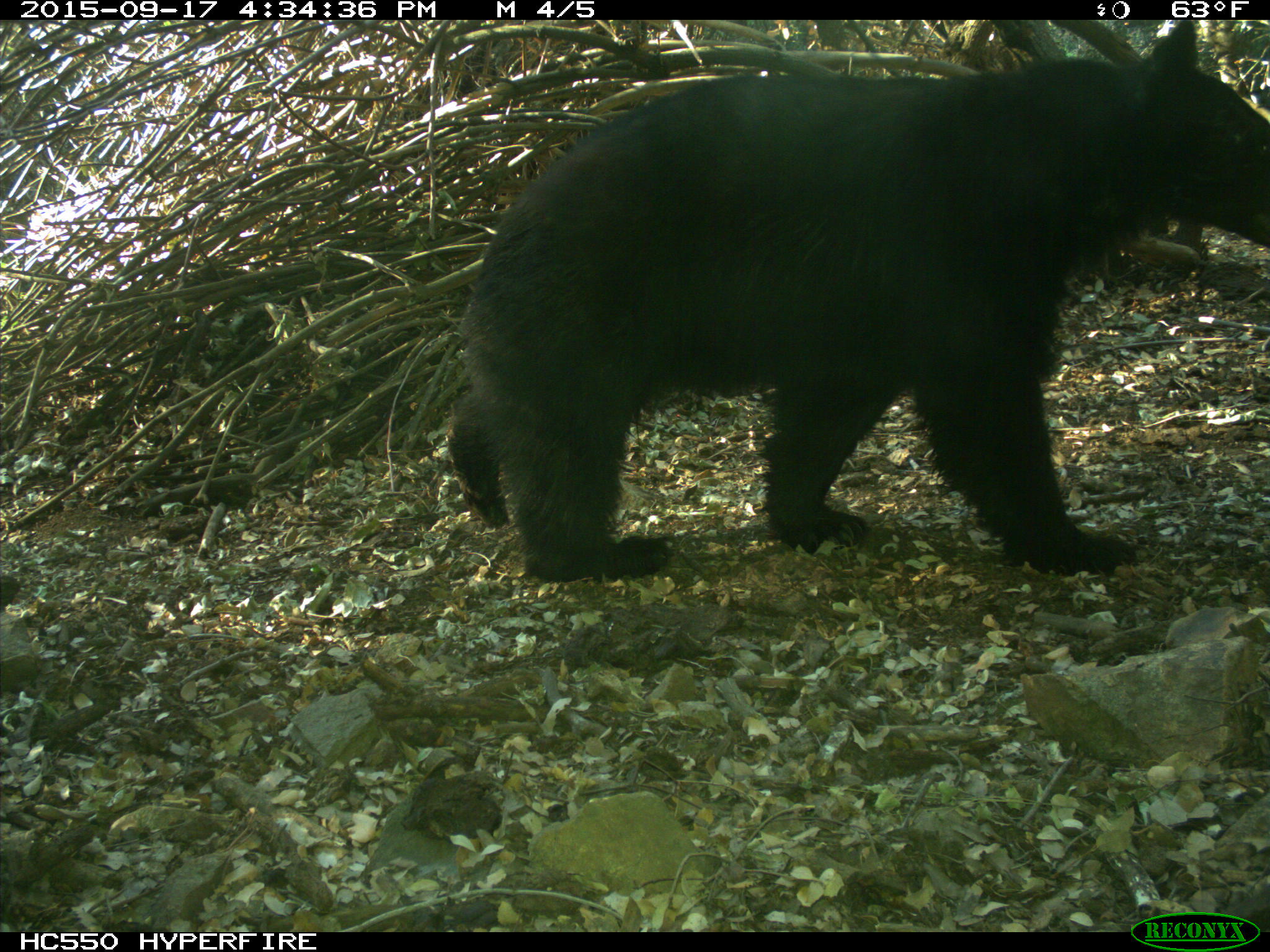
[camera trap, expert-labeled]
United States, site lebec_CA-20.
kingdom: Animalia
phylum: Chordata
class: Mammalia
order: Carnivora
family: Ursidae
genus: Ursus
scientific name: Ursus americanus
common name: american black bear